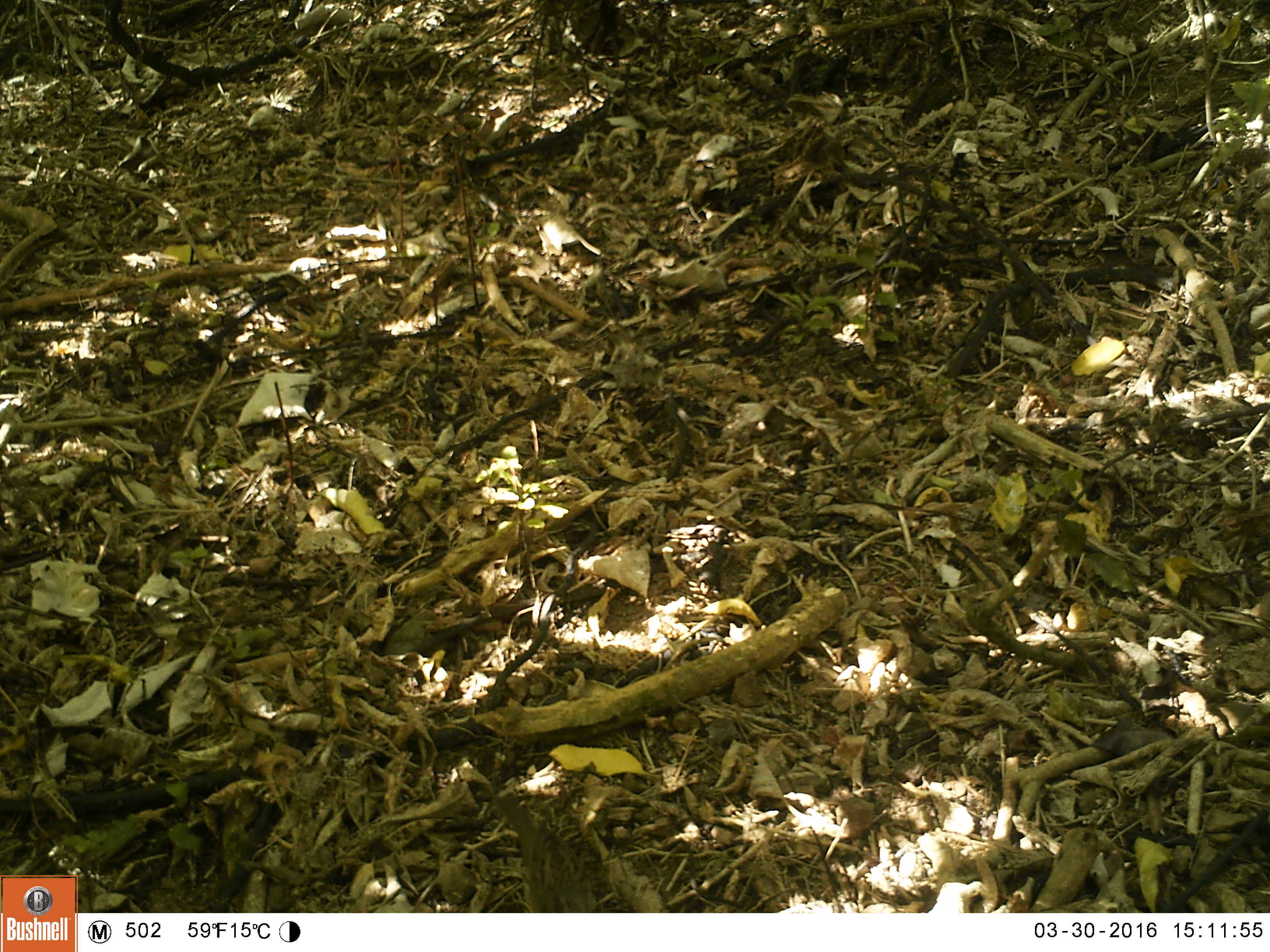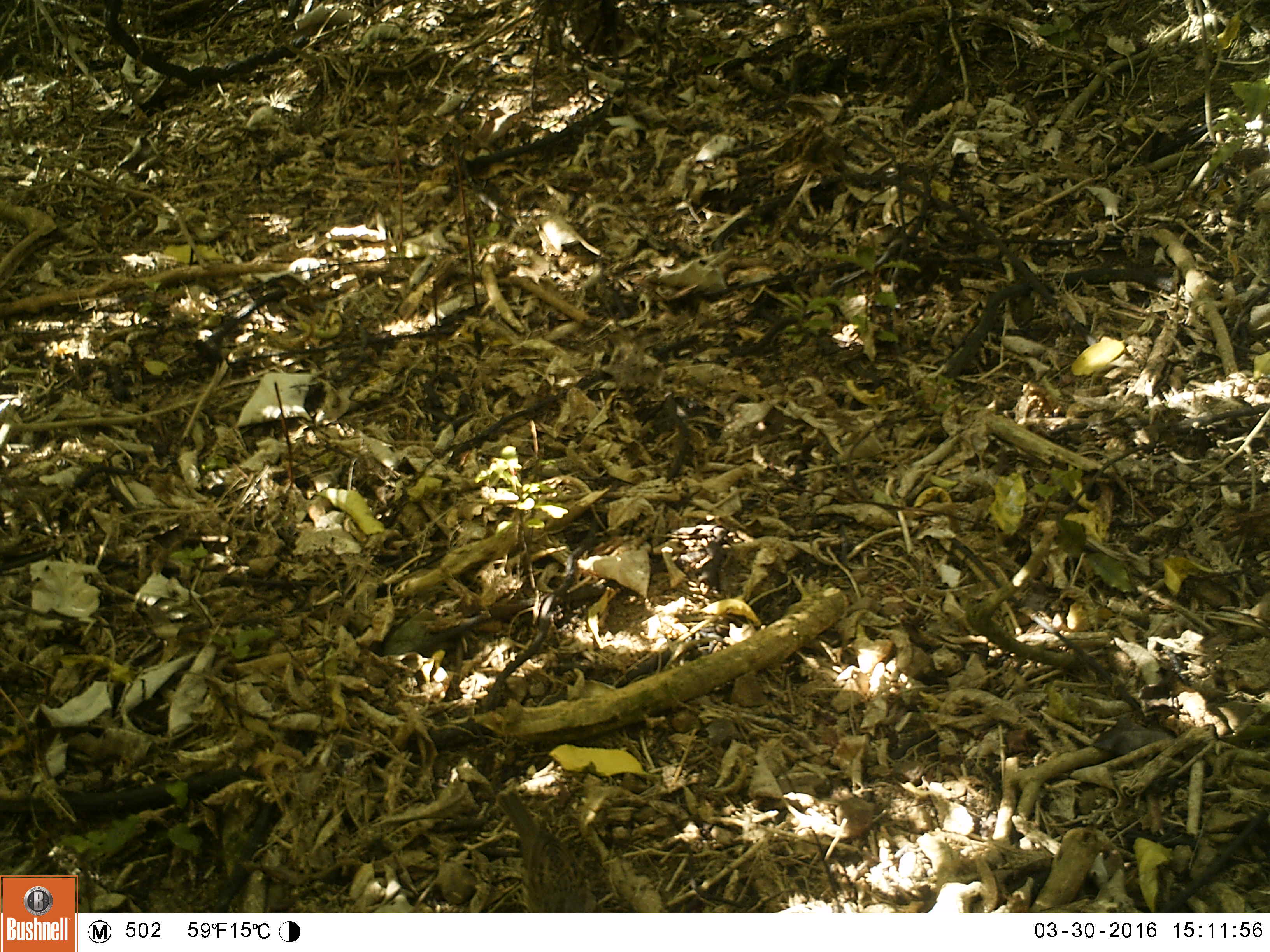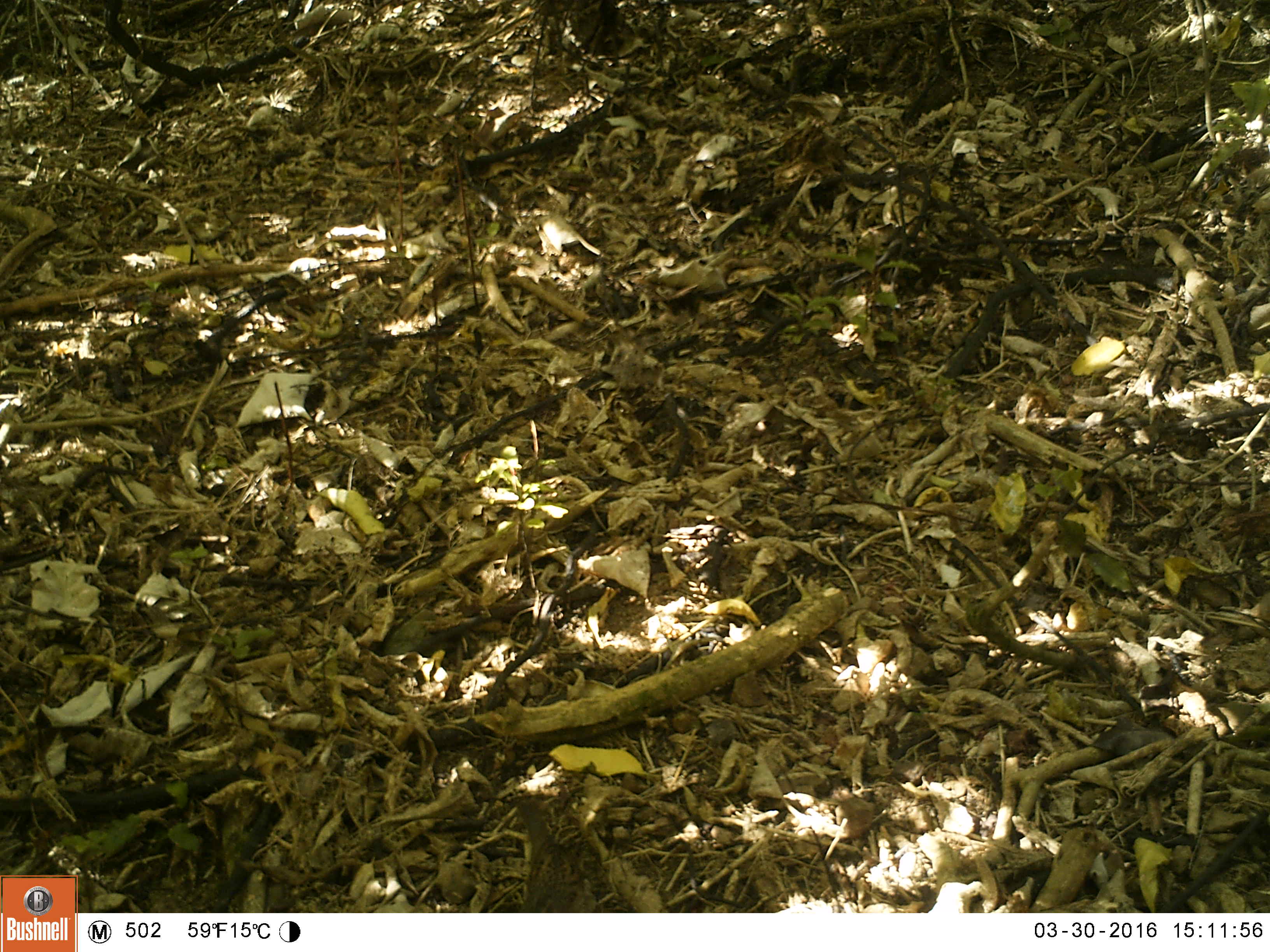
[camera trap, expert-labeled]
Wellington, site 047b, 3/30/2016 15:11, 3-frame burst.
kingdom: Animalia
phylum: Chordata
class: Aves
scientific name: Aves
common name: bird